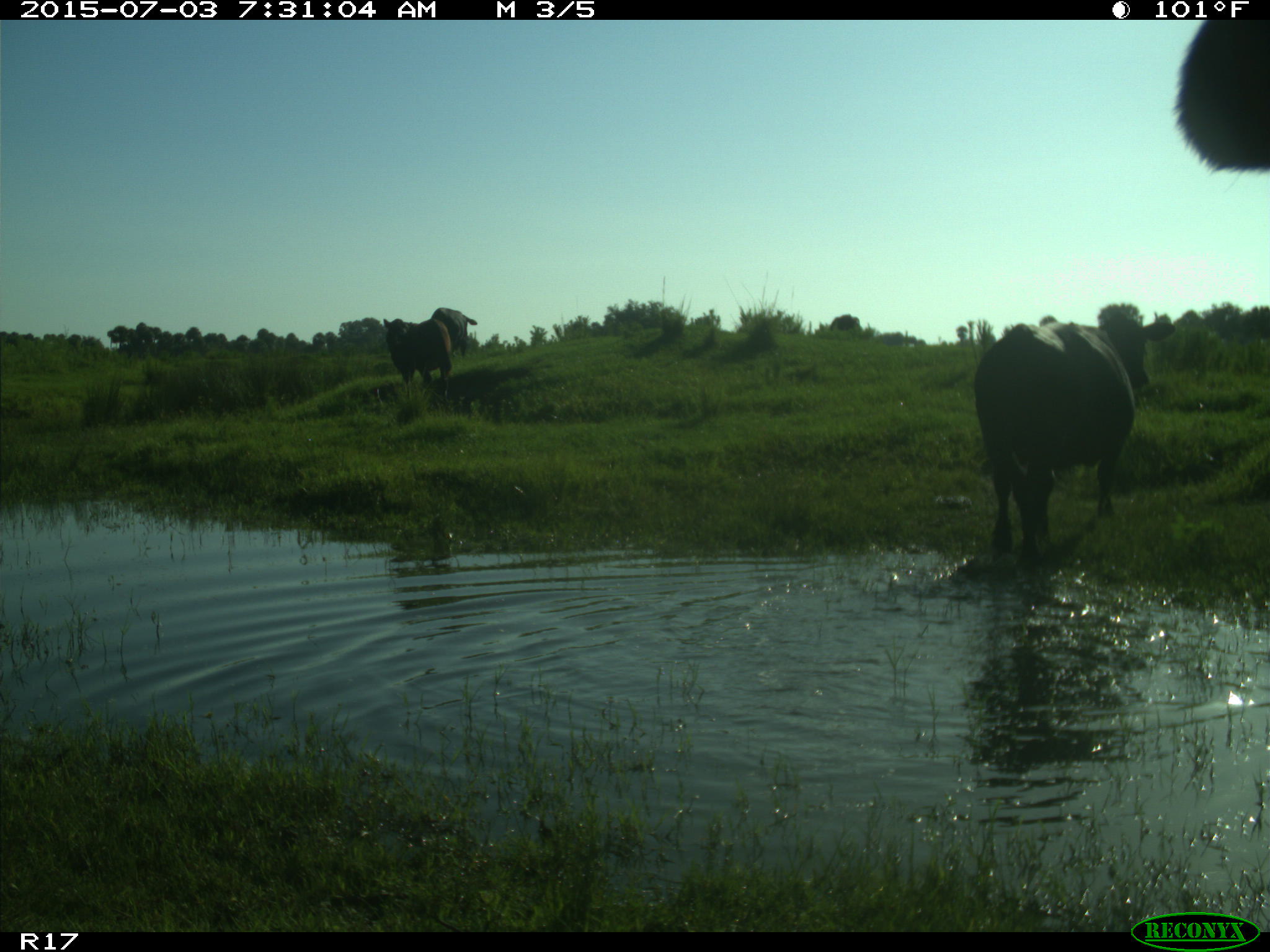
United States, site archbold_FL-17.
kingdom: Animalia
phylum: Chordata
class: Mammalia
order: Artiodactyla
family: Bovidae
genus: Bos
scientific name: Bos taurus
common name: domestic cow